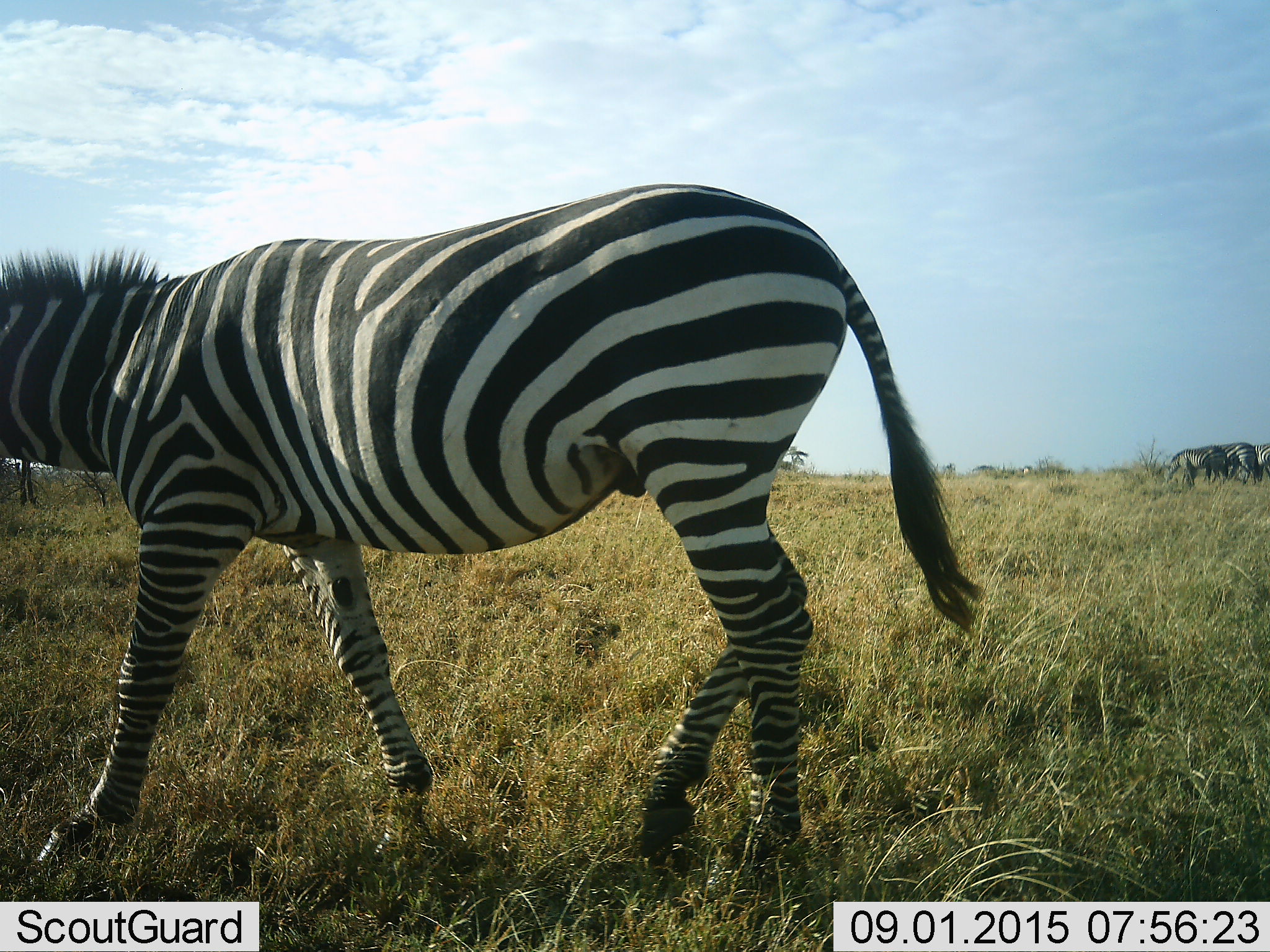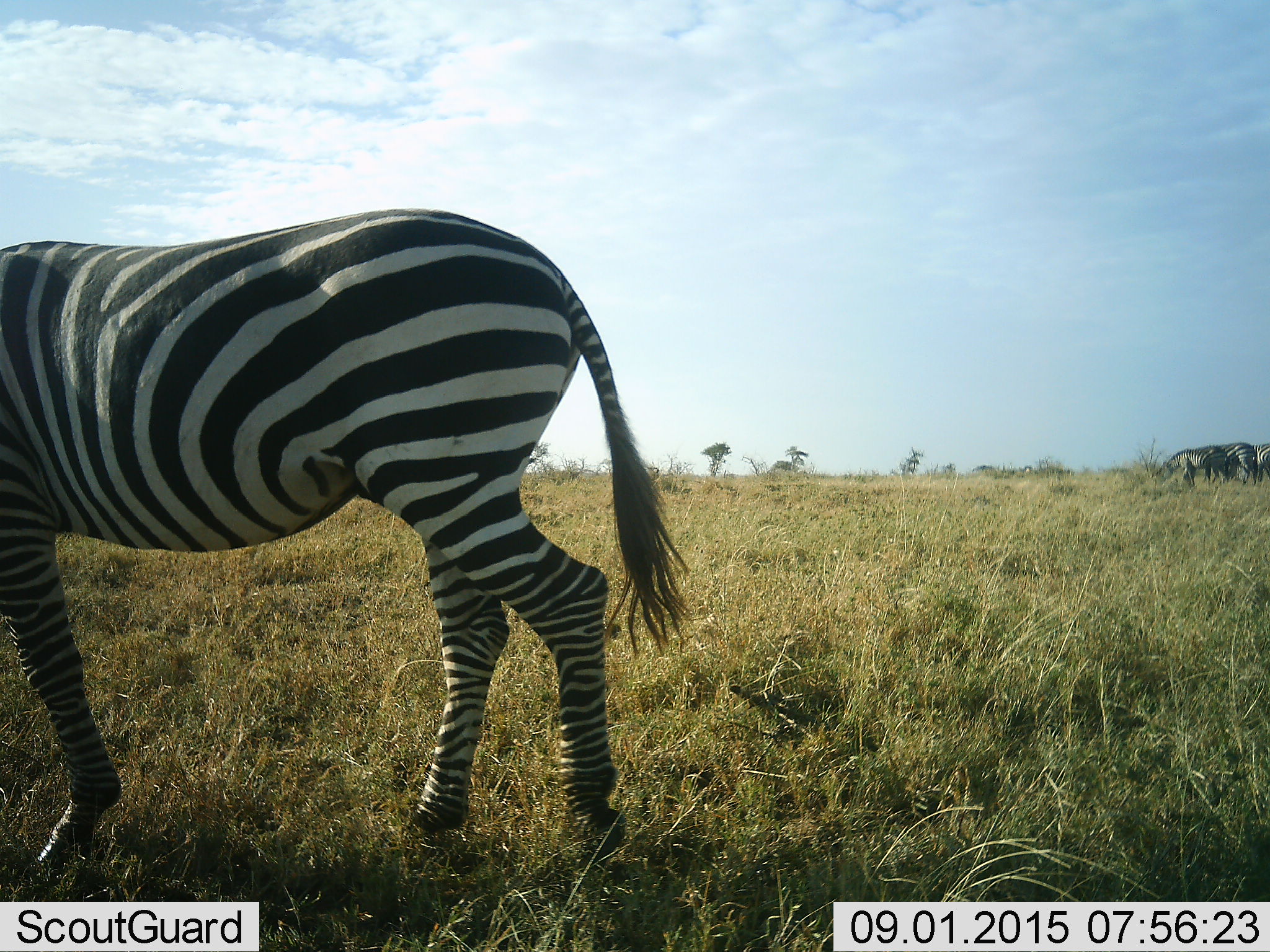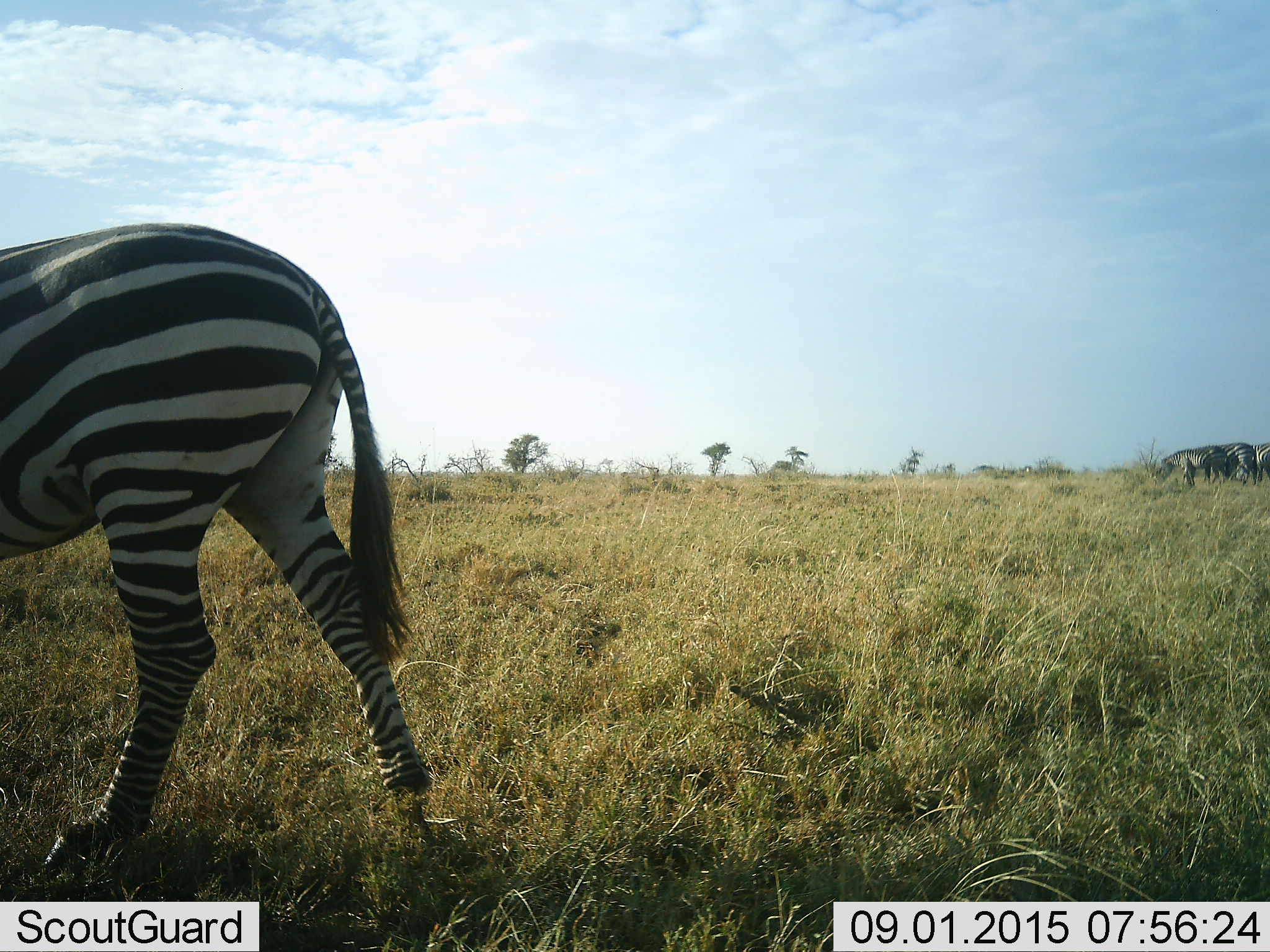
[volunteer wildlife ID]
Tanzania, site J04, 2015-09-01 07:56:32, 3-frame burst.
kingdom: Animalia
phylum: Chordata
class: Mammalia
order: Perissodactyla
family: Equidae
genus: Equus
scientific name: Equus quagga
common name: plains zebra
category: zebra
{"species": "zebra (plains zebra) (Equus quagga)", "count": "4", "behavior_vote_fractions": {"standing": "50%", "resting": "0%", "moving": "90%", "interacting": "0%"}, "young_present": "0%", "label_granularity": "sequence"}